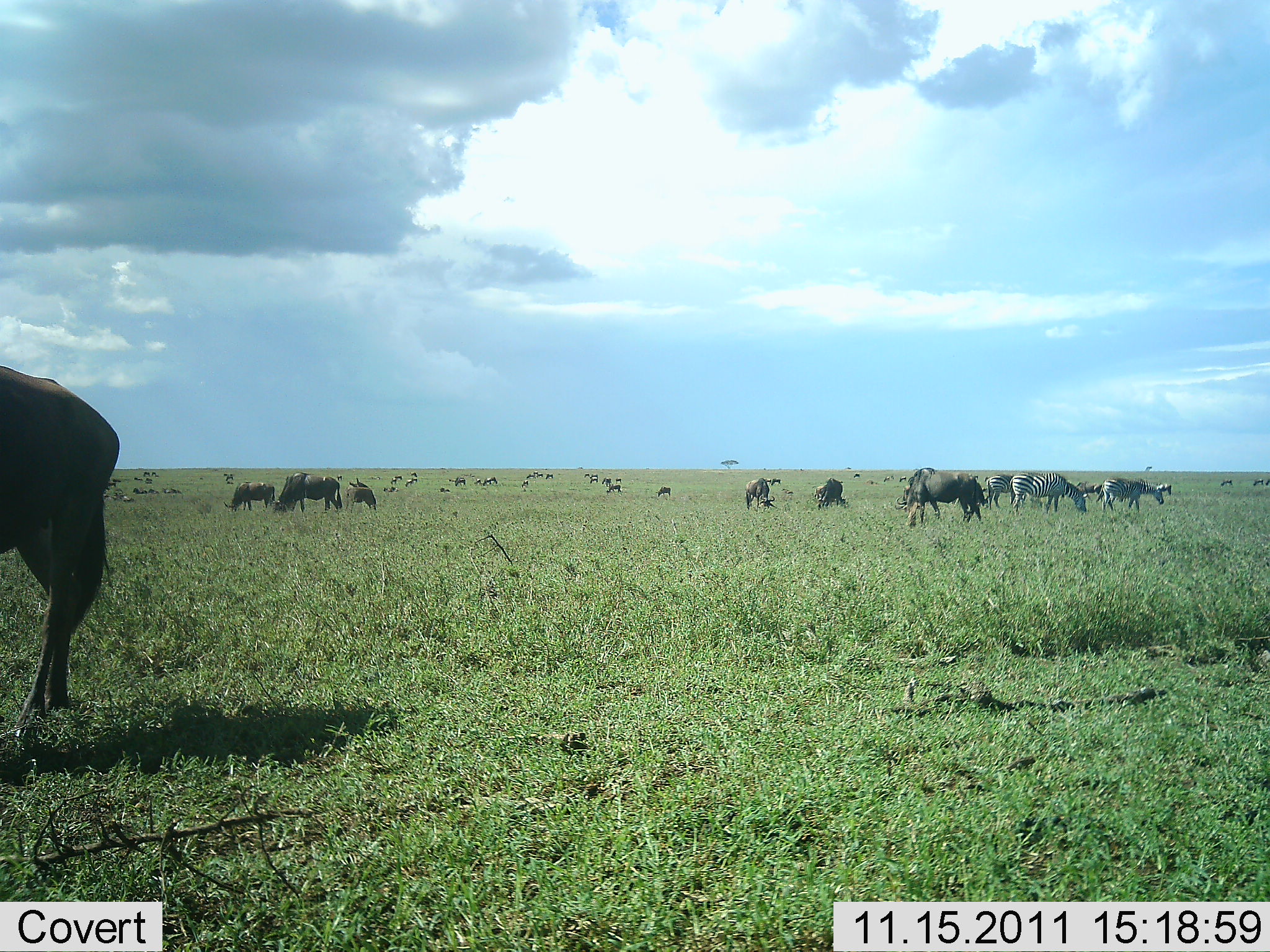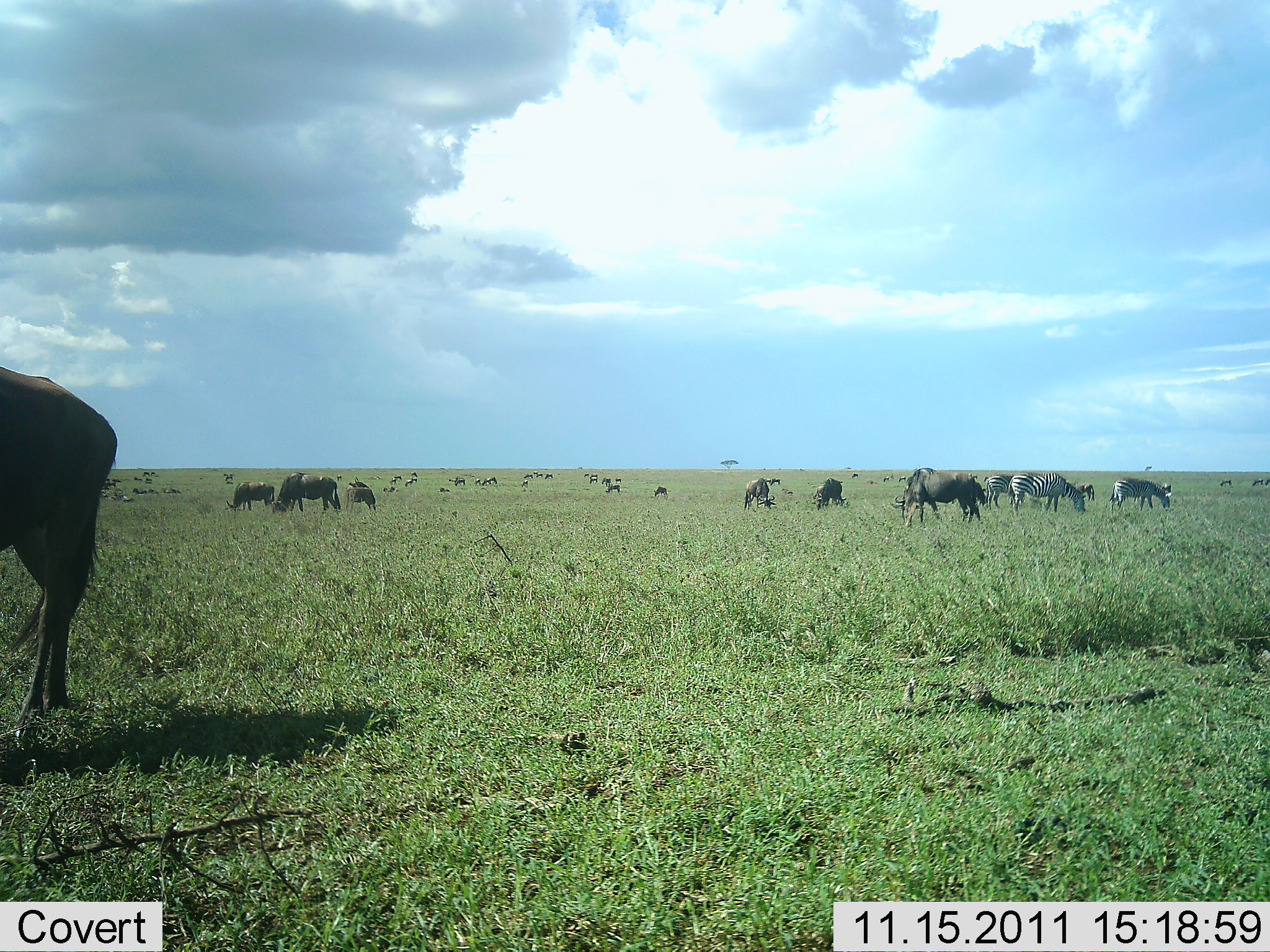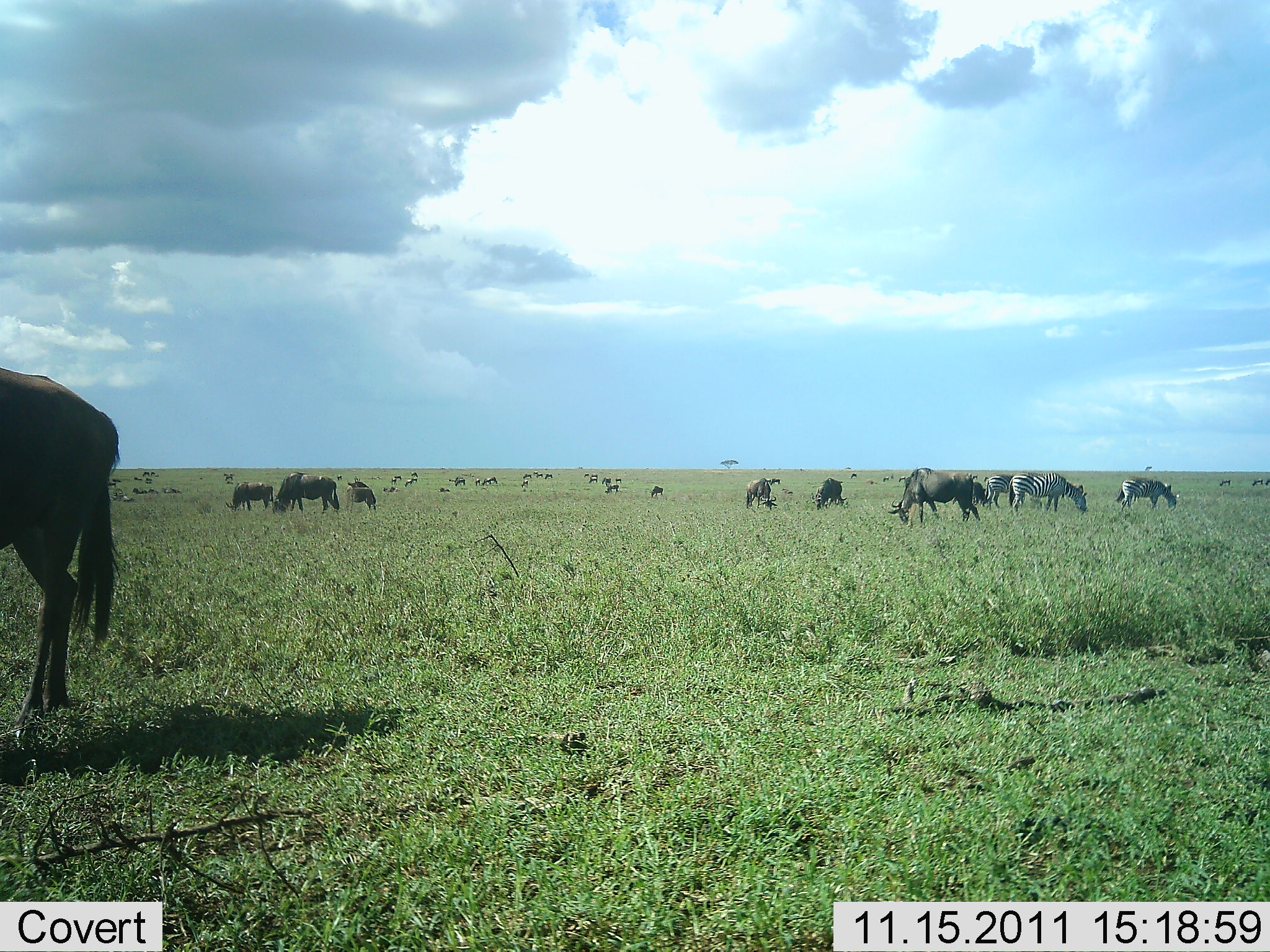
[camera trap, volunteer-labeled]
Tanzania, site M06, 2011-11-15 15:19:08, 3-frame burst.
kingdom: Animalia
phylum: Chordata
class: Mammalia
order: Artiodactyla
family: Bovidae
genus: Connochaetes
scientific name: Connochaetes taurinus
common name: blue wildebeest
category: wildebeest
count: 11-50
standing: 45%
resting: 0%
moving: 18%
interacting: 9%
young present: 9%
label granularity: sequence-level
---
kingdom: Animalia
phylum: Chordata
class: Mammalia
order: Perissodactyla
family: Equidae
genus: Equus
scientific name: Equus quagga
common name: plains zebra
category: zebra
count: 3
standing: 46%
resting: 0%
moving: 0%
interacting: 0%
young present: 0%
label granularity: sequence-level